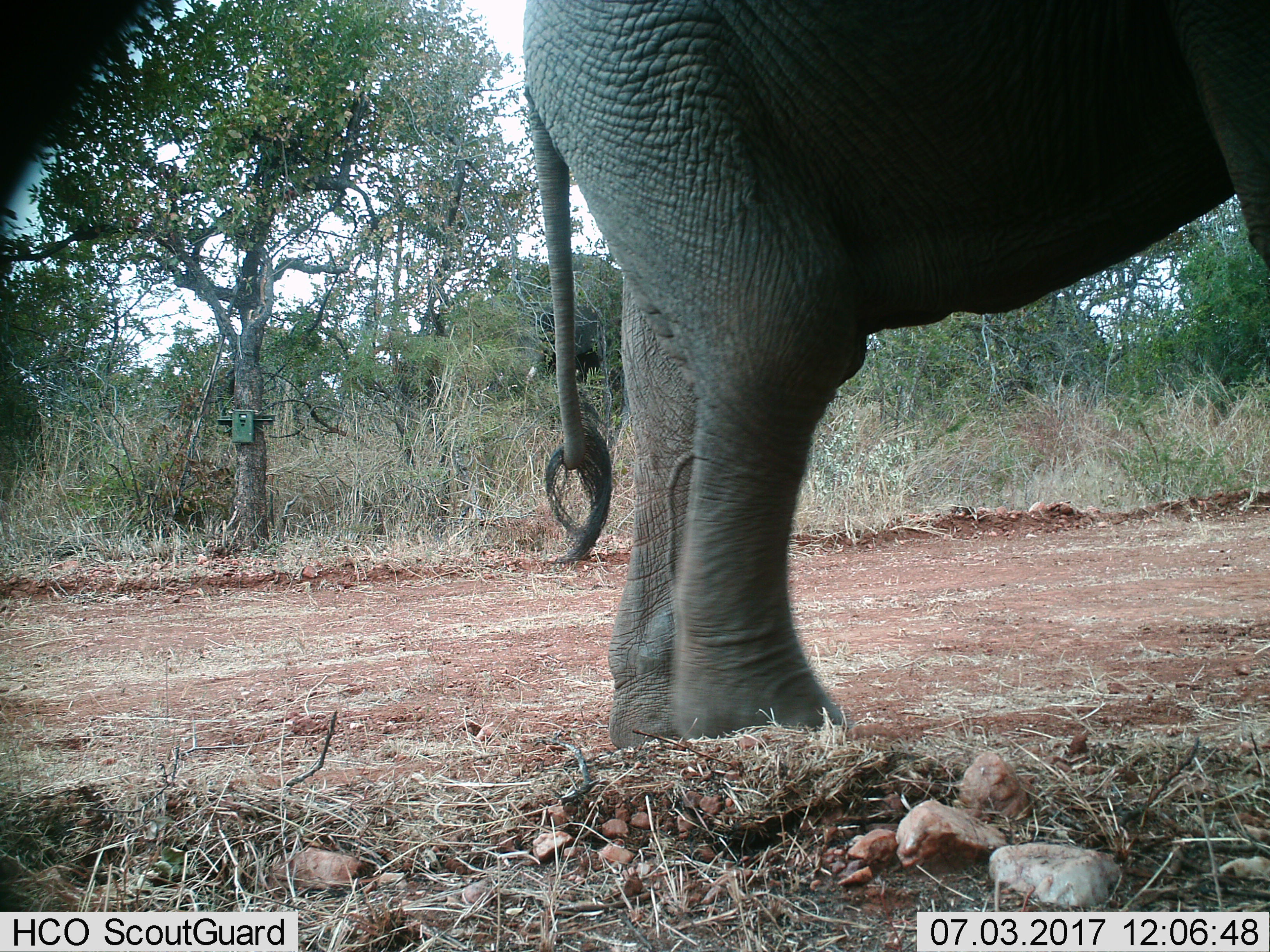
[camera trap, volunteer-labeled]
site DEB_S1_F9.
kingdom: Animalia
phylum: Chordata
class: Mammalia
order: Proboscidea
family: Elephantidae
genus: Loxodonta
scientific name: Loxodonta africana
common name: african bush elephant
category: elephant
Elephant (african bush elephant) (Loxodonta africana), count 1. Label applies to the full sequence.